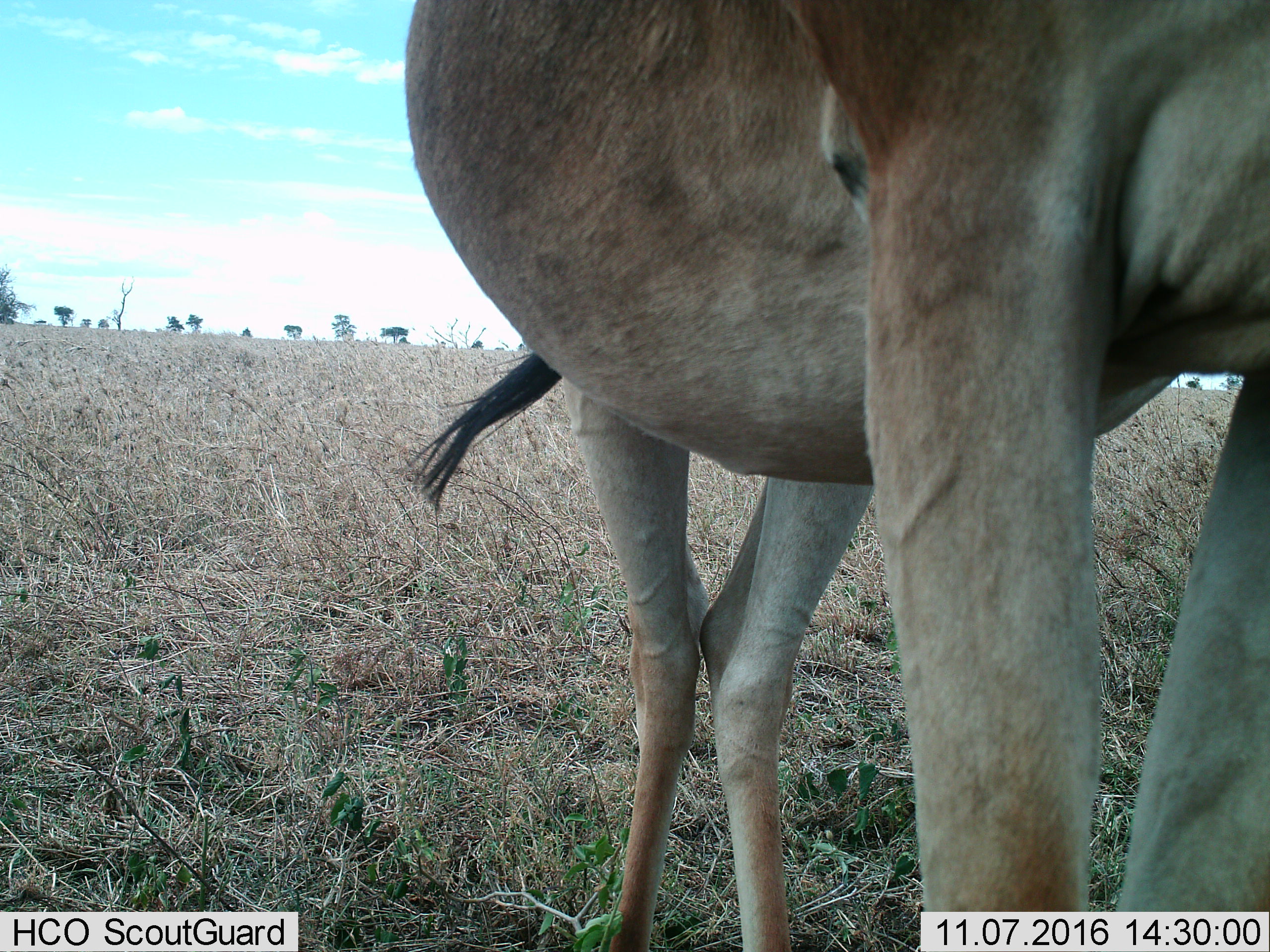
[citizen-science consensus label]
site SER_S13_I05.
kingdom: Animalia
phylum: Chordata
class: Mammalia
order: Artiodactyla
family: Bovidae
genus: Alcelaphus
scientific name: Alcelaphus buselaphus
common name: hartebeest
Hartebeest (Alcelaphus buselaphus), count 1. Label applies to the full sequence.